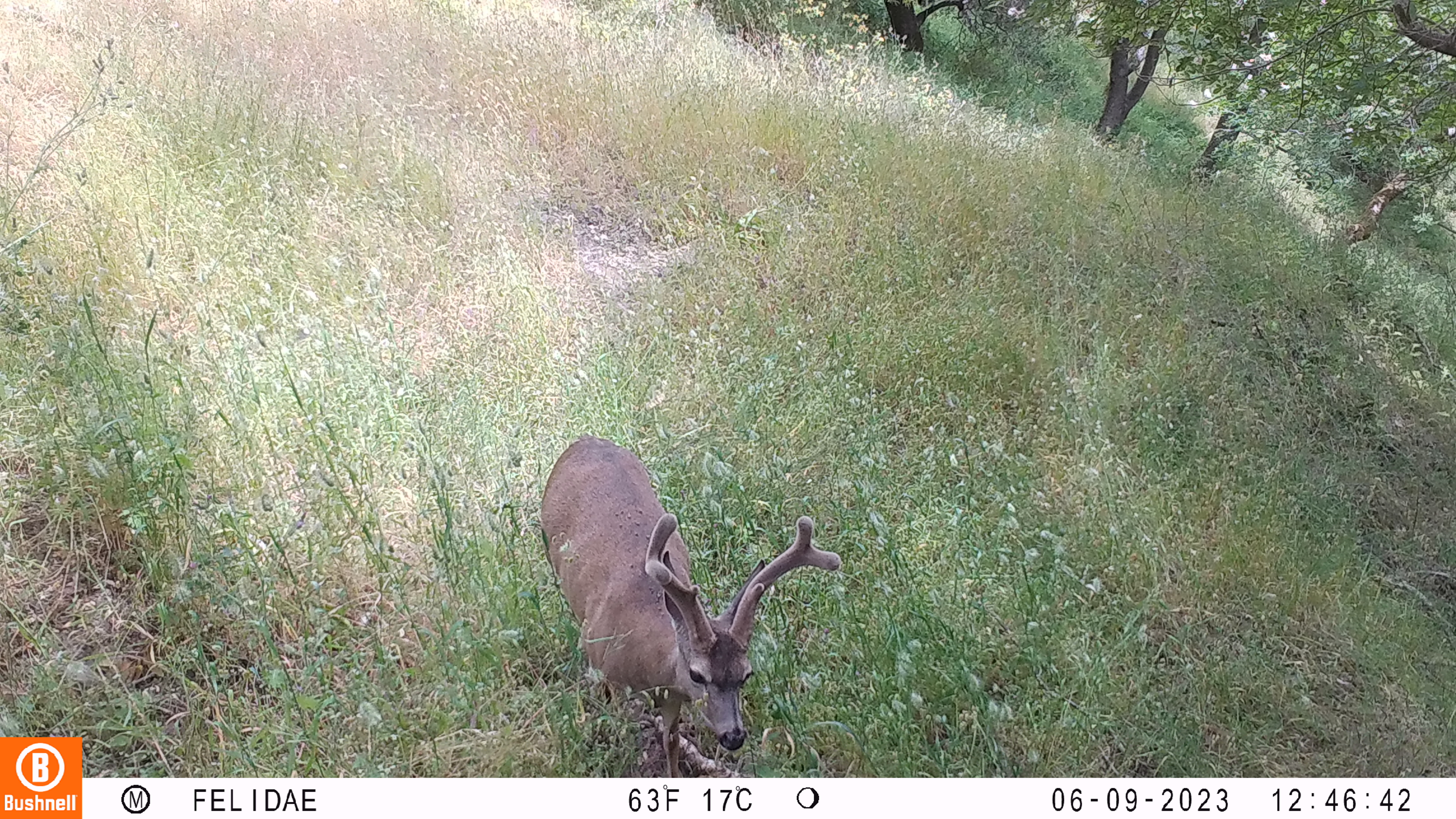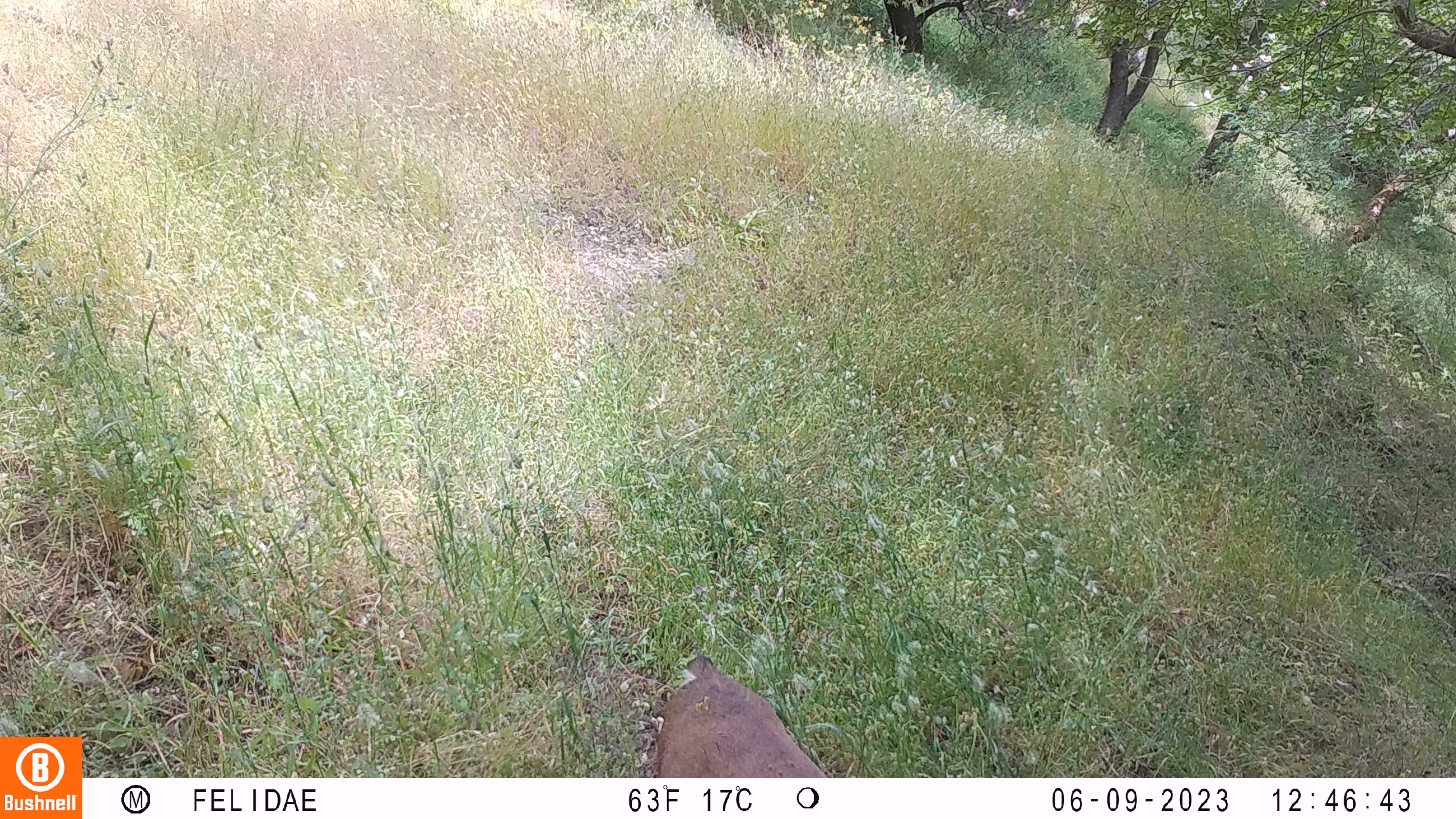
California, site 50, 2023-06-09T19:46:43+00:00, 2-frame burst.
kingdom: Animalia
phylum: Chordata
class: Mammalia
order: Artiodactyla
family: Cervidae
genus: Odocoileus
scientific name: Odocoileus hemionus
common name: mule deer